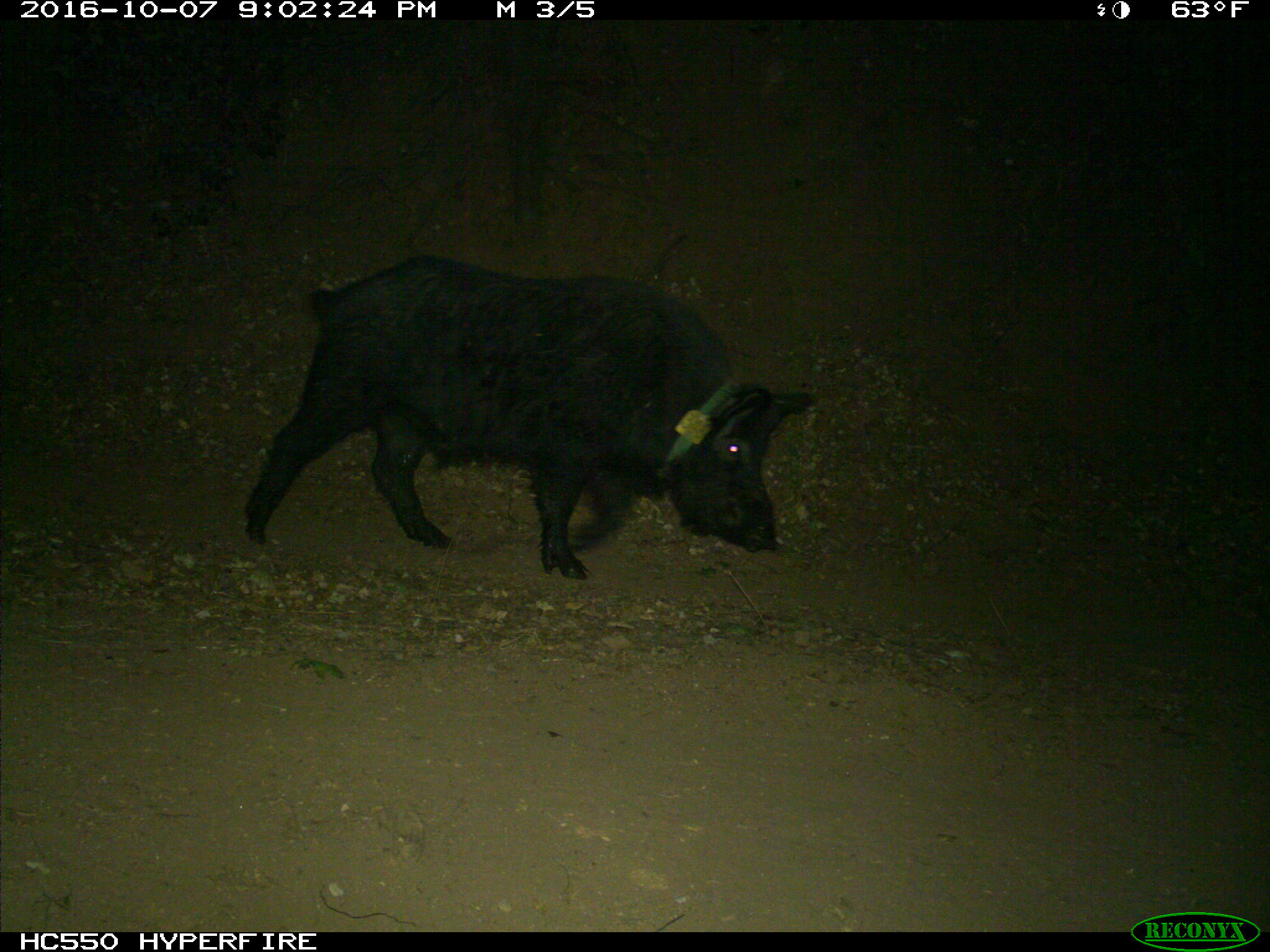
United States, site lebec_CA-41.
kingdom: Animalia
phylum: Chordata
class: Mammalia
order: Artiodactyla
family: Suidae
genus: Sus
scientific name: Sus scrofa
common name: wild boar